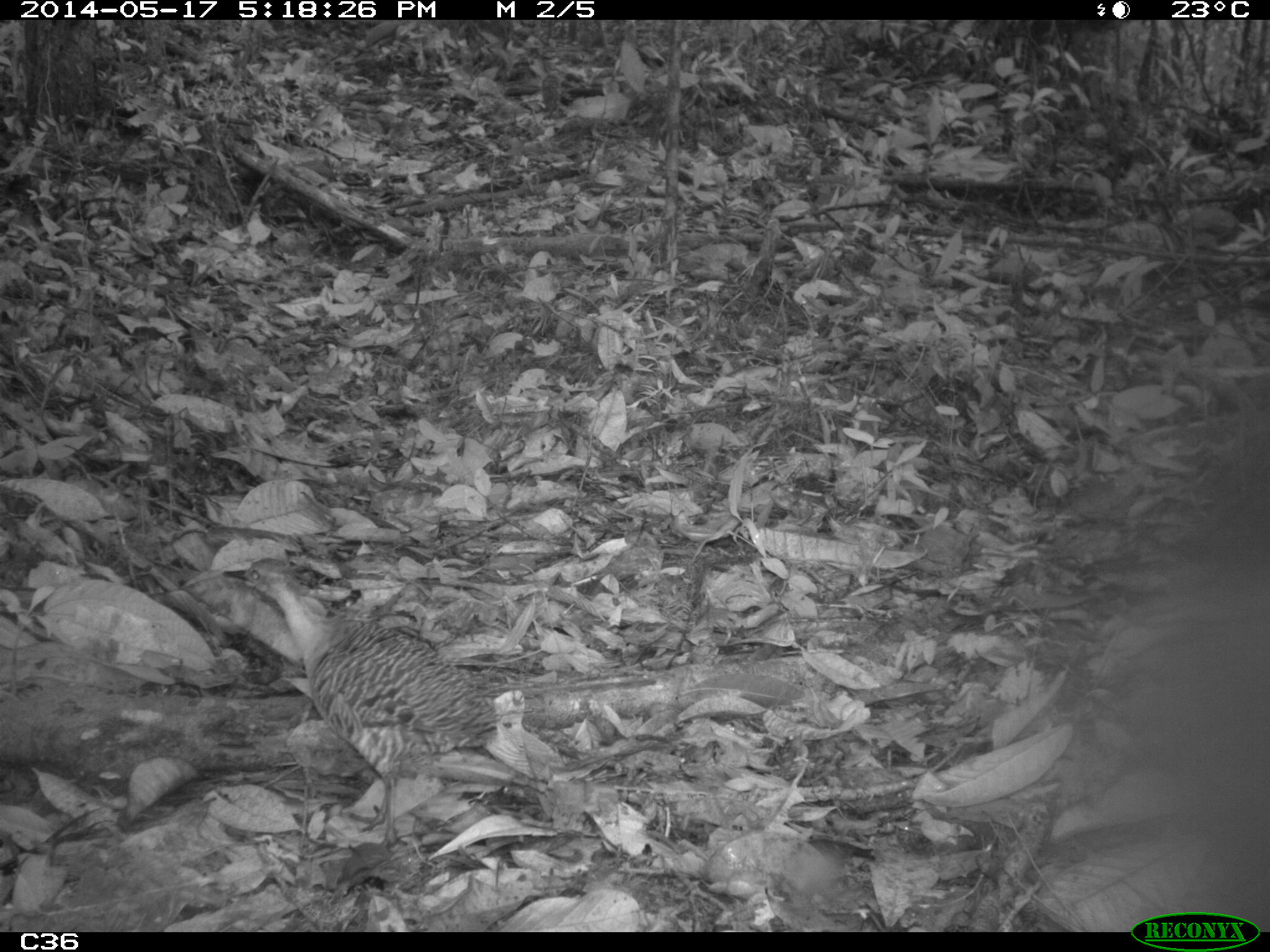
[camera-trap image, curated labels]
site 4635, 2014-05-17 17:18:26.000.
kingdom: Animalia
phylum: Chordata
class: Aves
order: Tinamiformes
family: Tinamidae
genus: Crypturellus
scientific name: Crypturellus variegatus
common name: variegated tinamou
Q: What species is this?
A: Crypturellus variegatus (variegated tinamou).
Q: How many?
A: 1.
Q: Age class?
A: Adult.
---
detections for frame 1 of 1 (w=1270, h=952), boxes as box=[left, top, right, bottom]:
crypturellus variegatus: box=[219, 554, 498, 855]